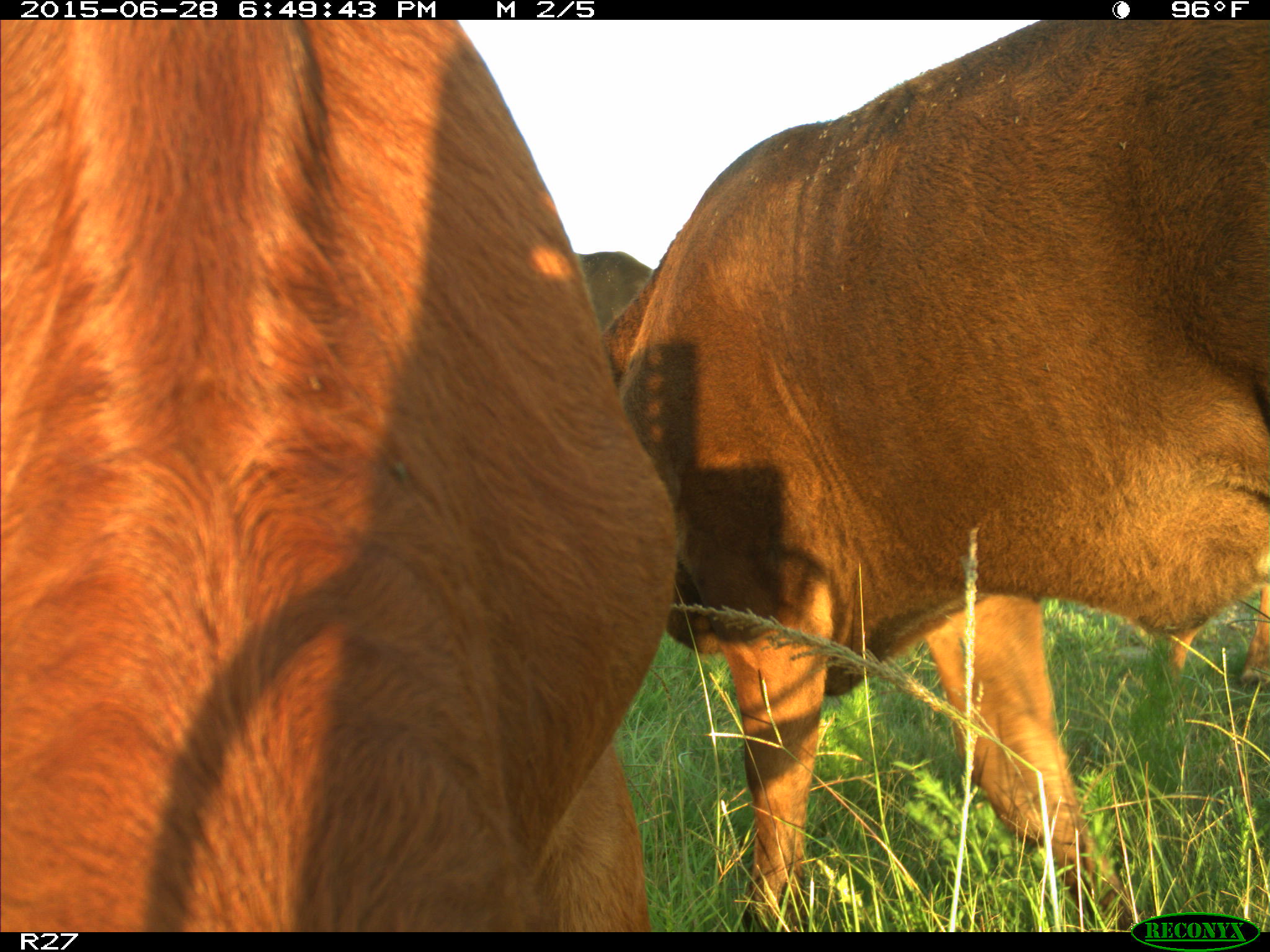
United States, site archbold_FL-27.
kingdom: Animalia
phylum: Chordata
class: Mammalia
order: Artiodactyla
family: Bovidae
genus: Bos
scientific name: Bos taurus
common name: domestic cow